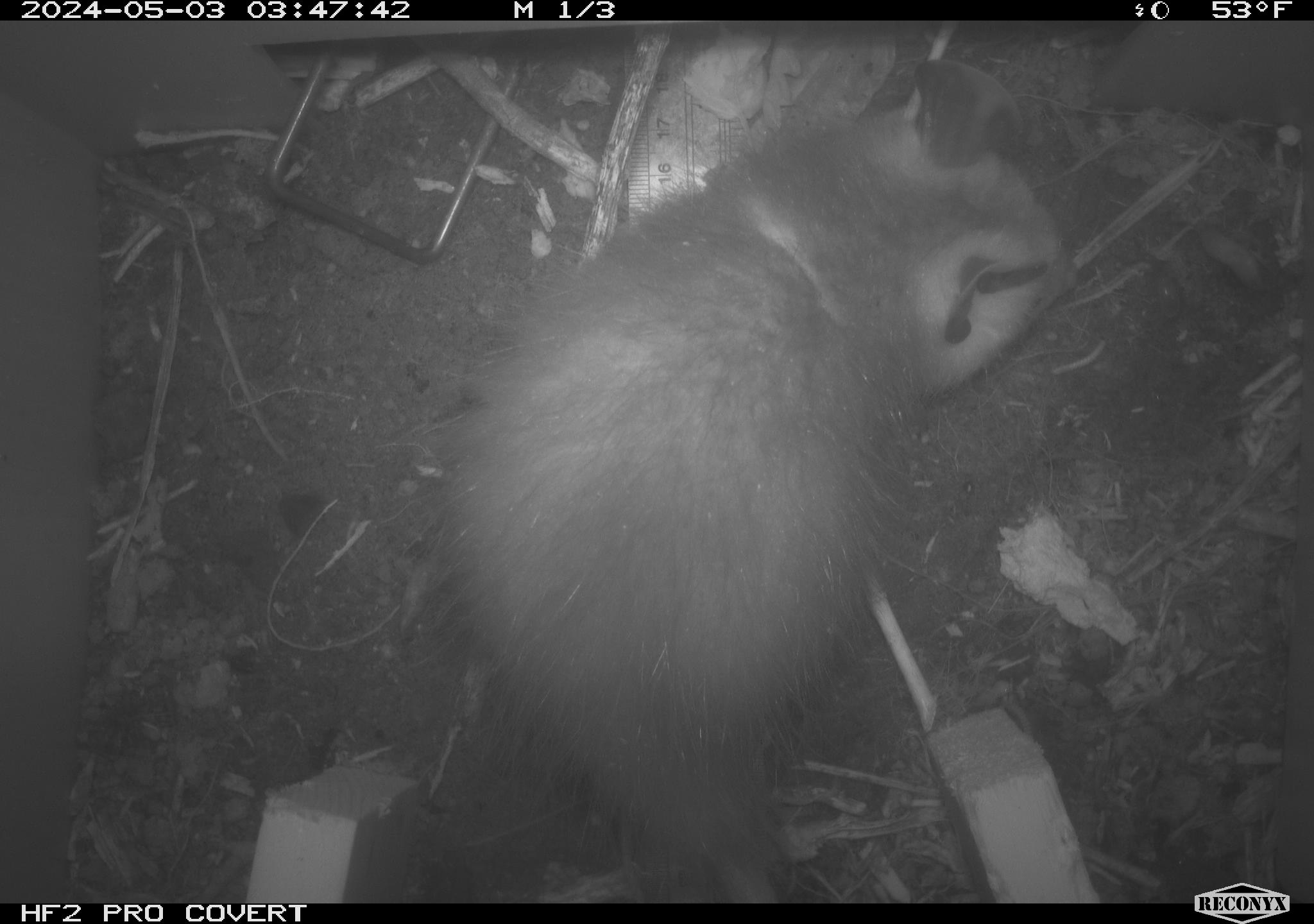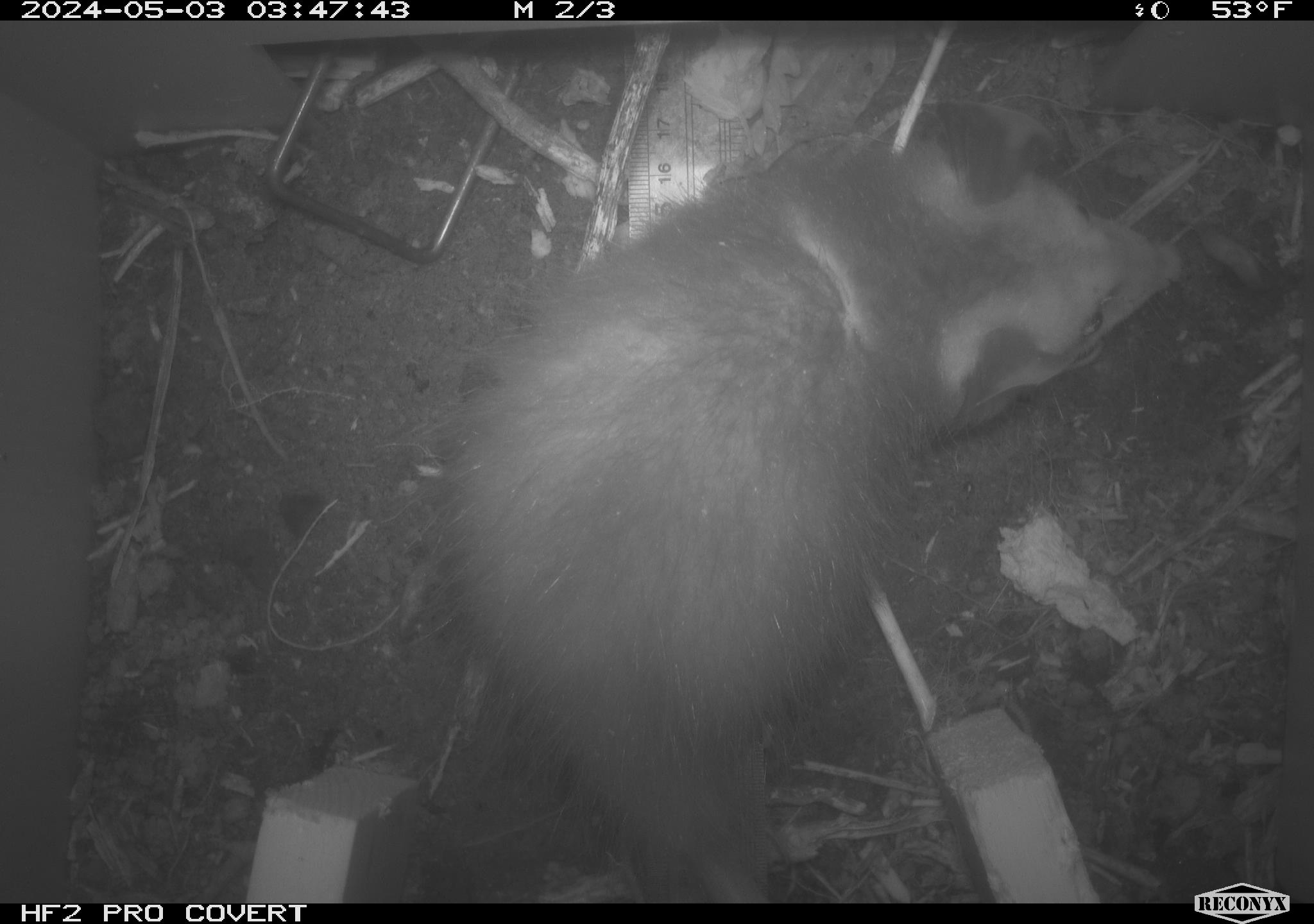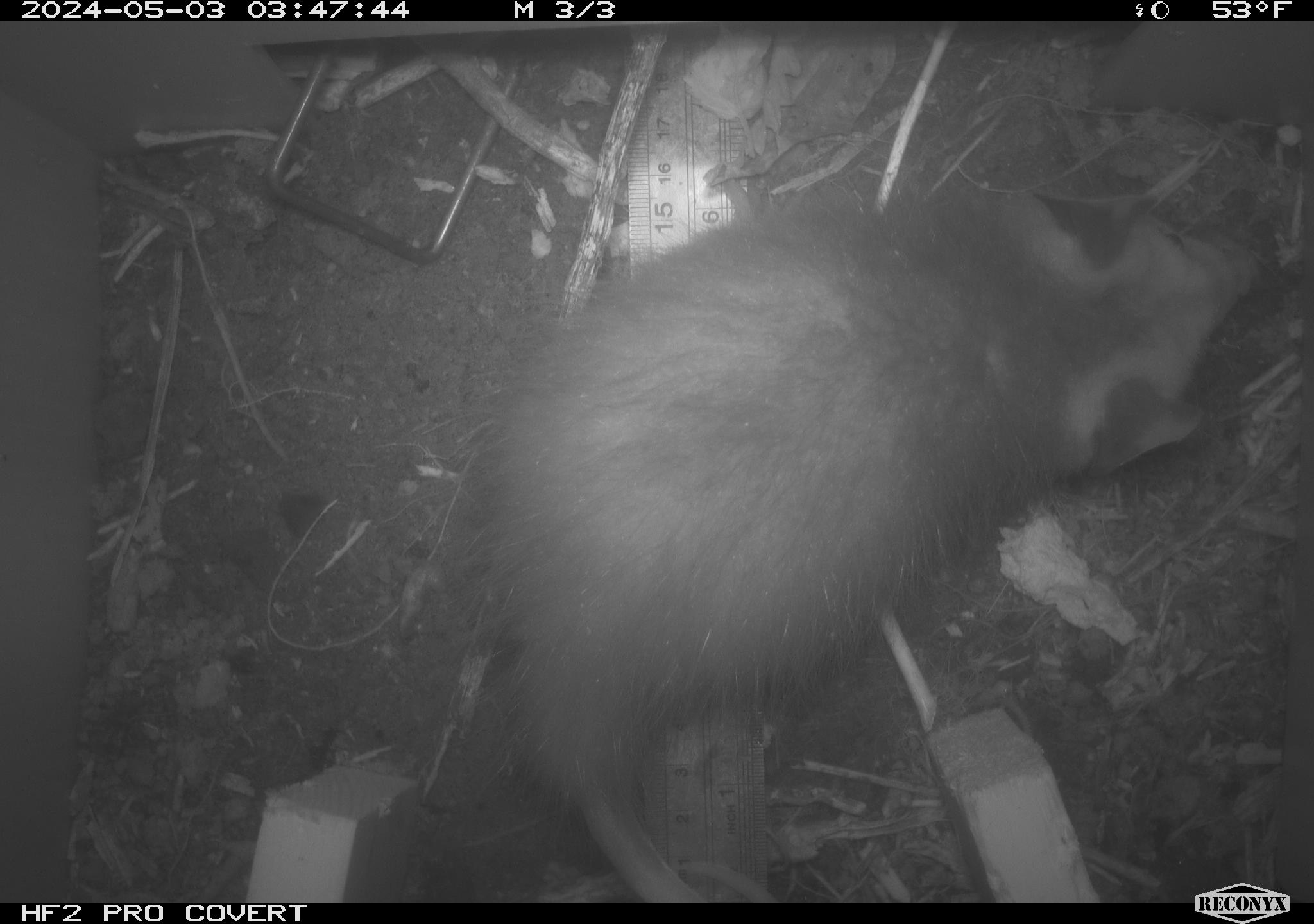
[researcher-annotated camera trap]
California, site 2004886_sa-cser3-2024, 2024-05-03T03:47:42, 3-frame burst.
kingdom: Animalia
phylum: Chordata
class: Mammalia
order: Didelphimorphia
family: Didelphidae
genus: Didelphis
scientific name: Didelphis virginiana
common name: virginia opossum